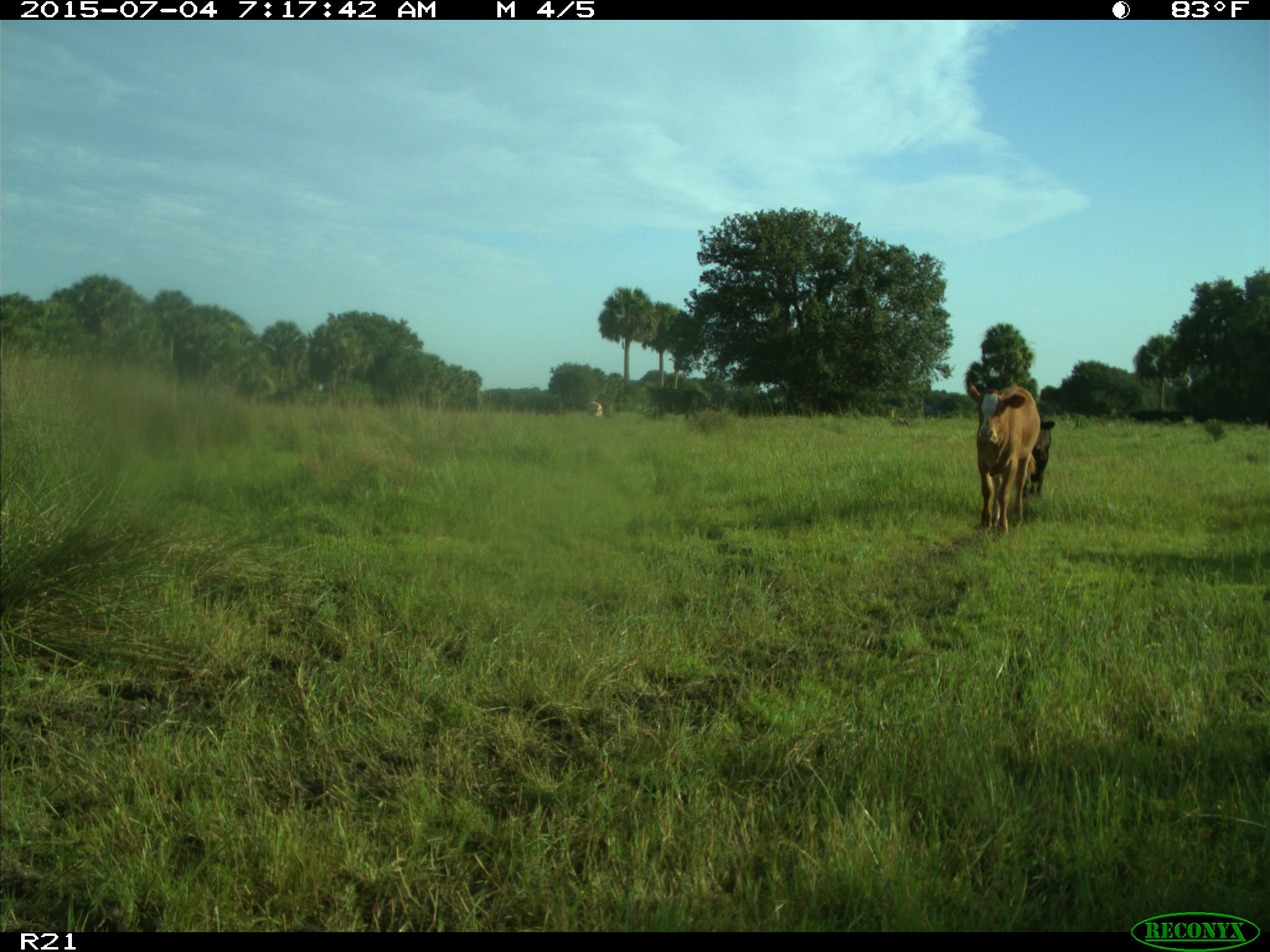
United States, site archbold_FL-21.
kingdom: Animalia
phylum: Chordata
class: Mammalia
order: Artiodactyla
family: Bovidae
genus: Bos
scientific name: Bos taurus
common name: domestic cow